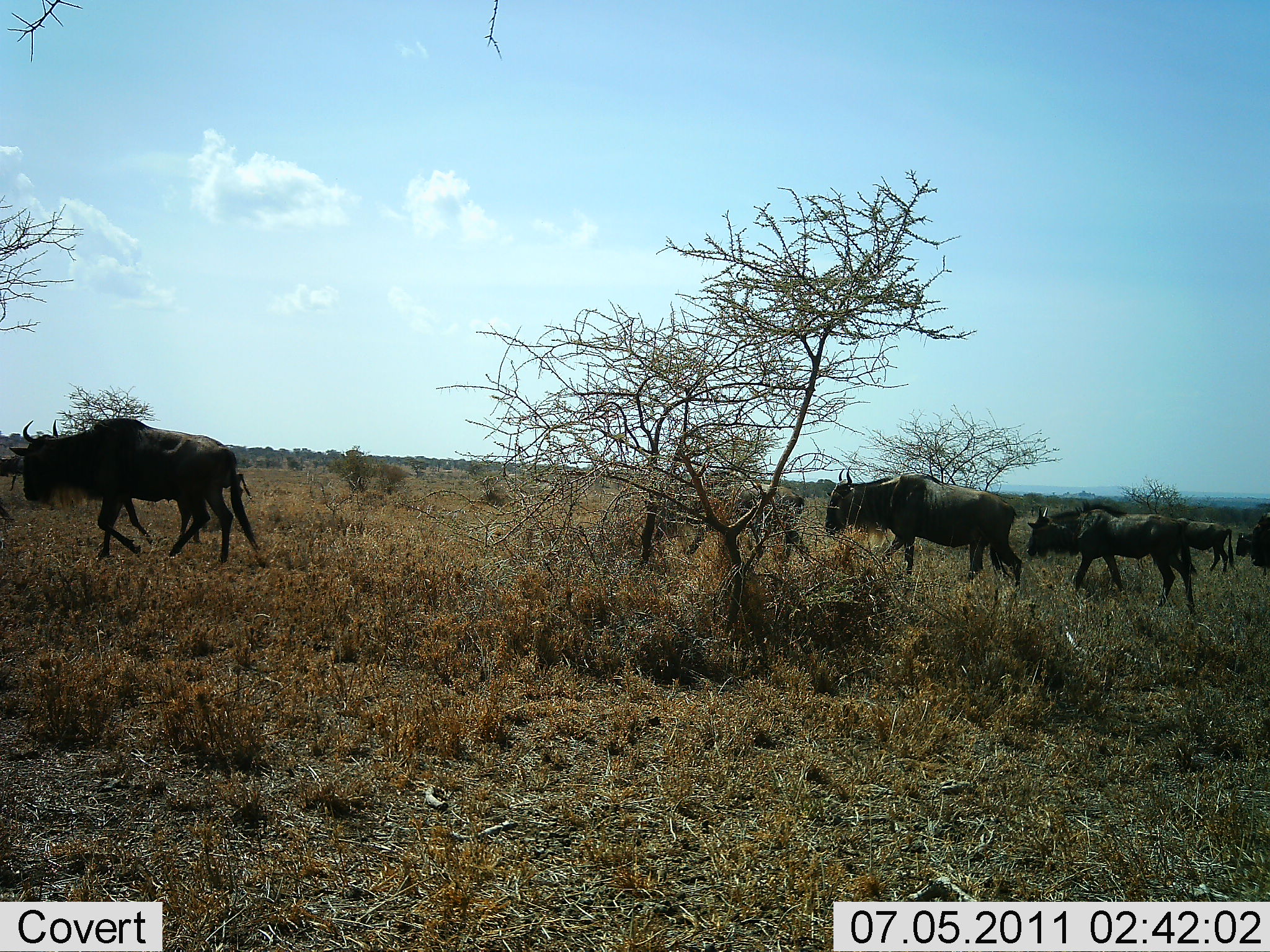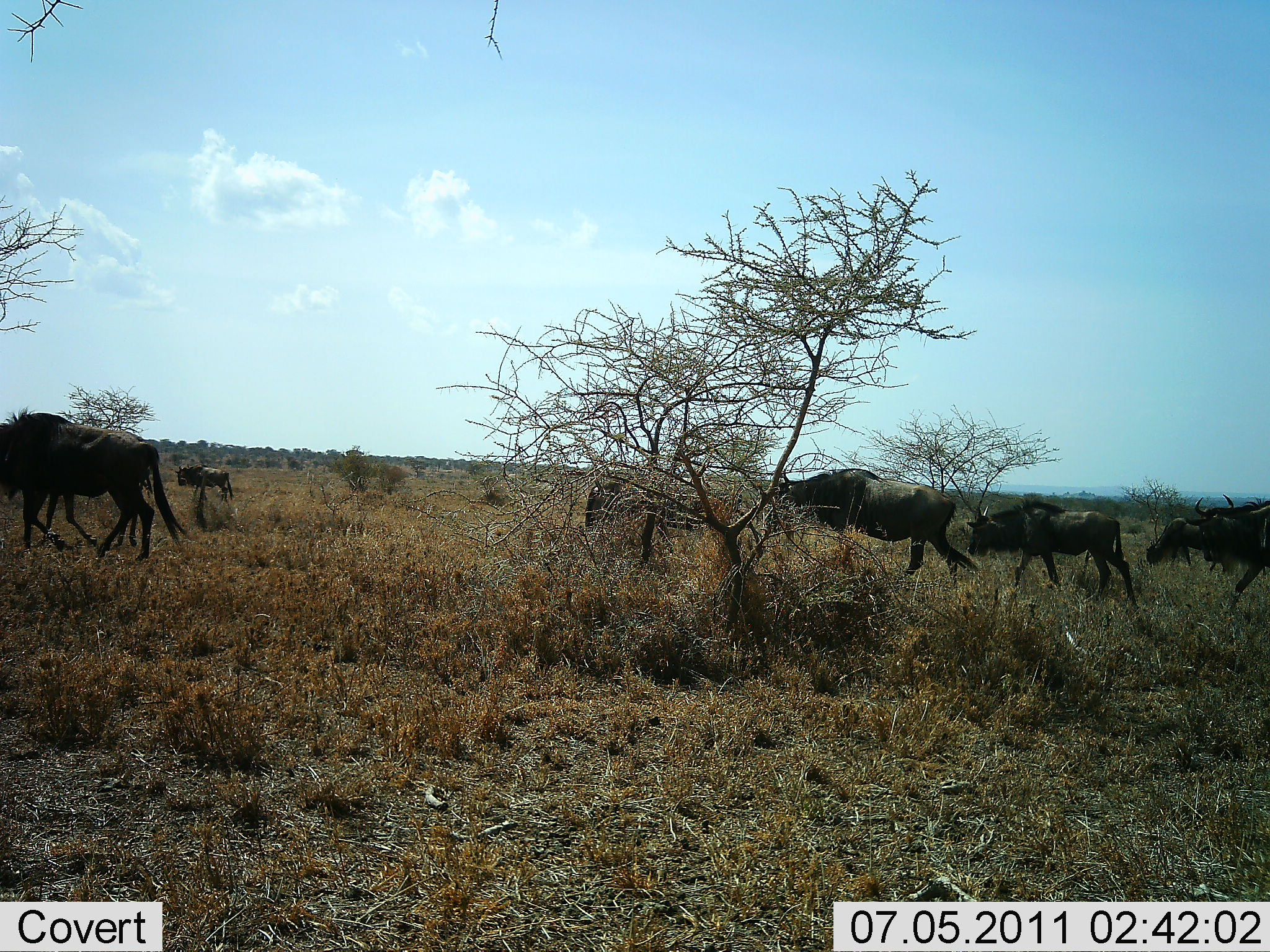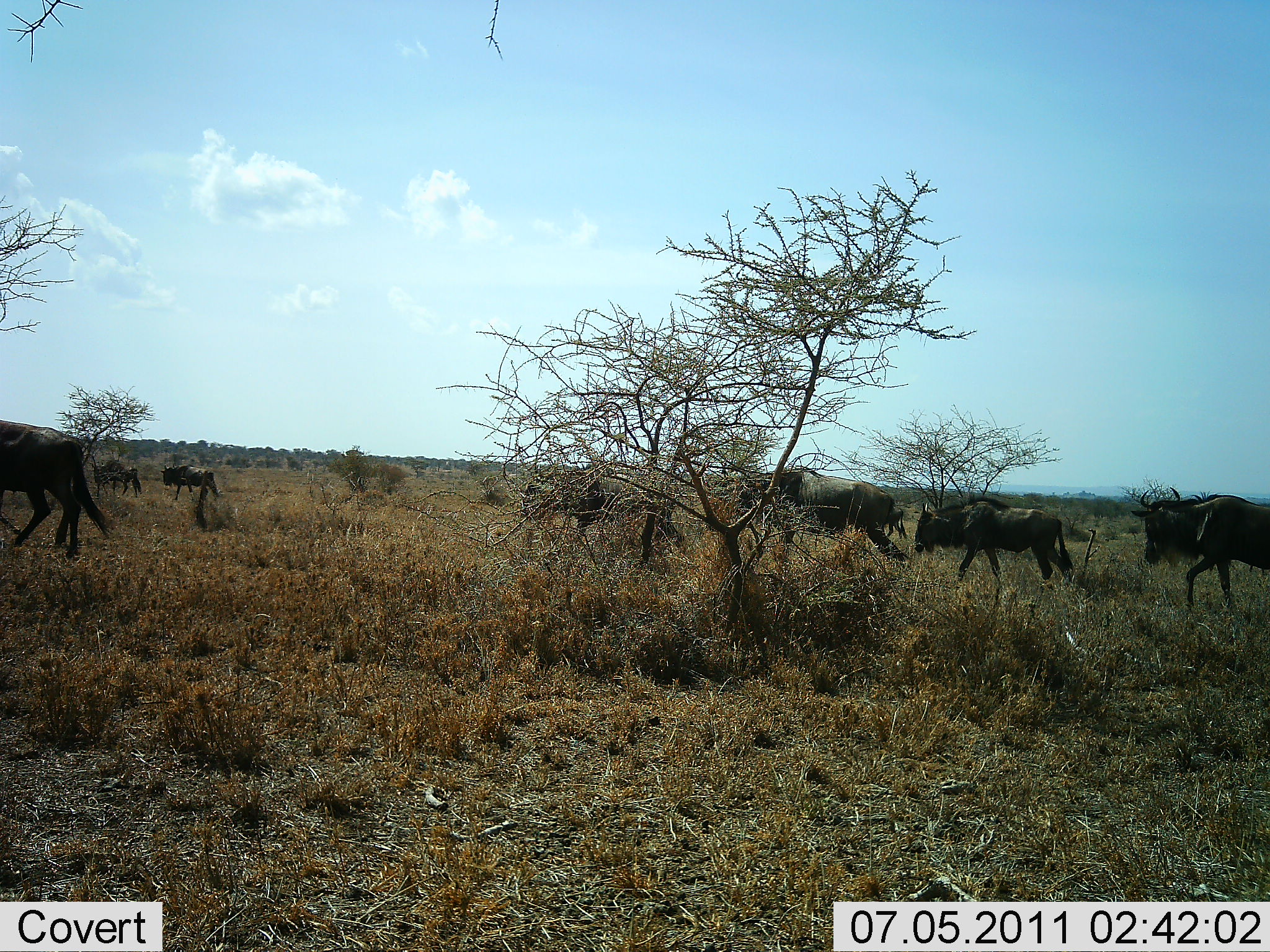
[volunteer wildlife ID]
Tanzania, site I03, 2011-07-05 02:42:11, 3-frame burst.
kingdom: Animalia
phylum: Chordata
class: Mammalia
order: Artiodactyla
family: Bovidae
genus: Connochaetes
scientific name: Connochaetes taurinus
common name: blue wildebeest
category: wildebeest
Wildebeest (blue wildebeest) (Connochaetes taurinus), count 7. Behavior (volunteer vote fractions): standing 8%, resting 0%, moving 100%, interacting 0%. Young present (vote fraction): 0%. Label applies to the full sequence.